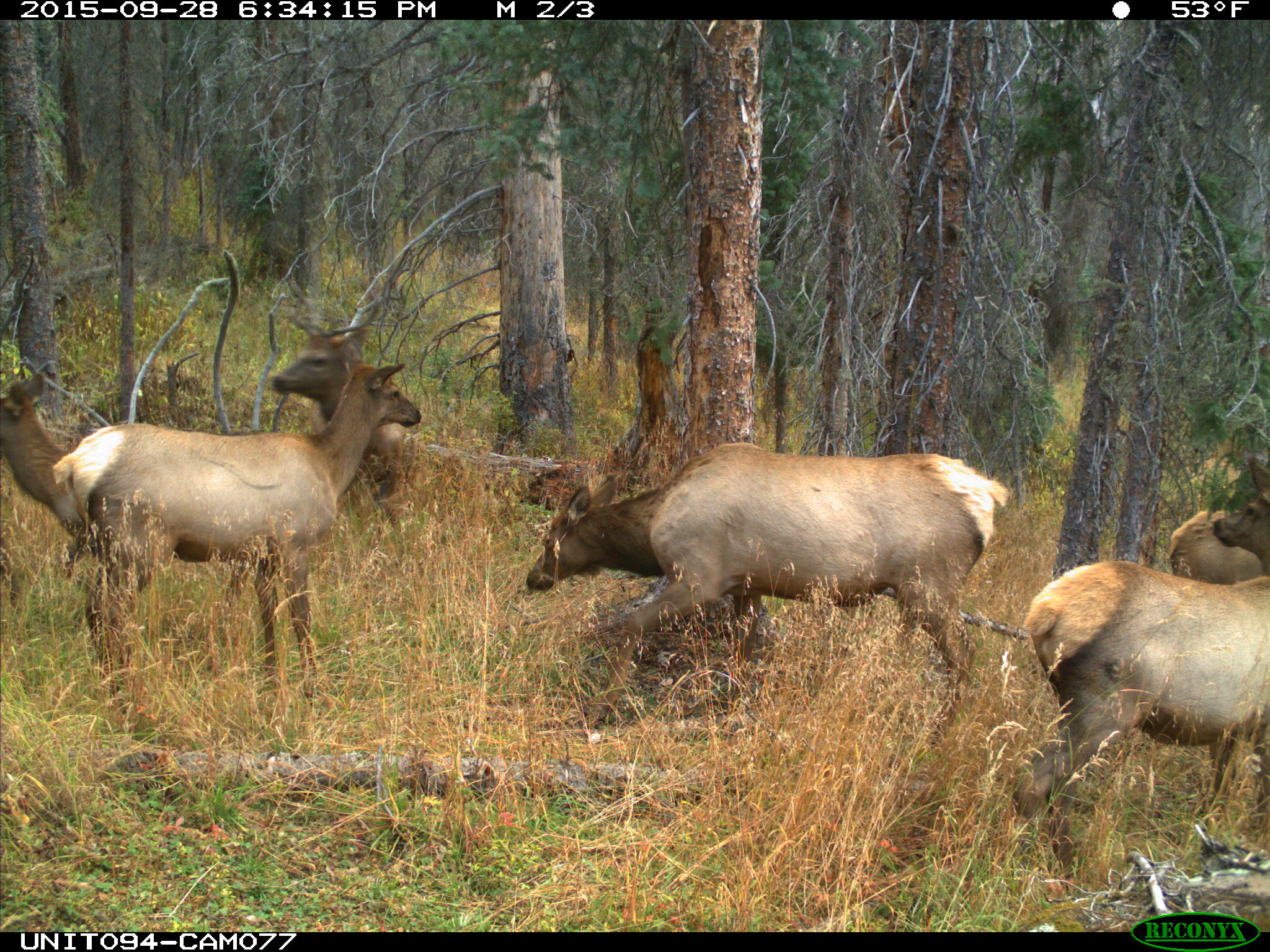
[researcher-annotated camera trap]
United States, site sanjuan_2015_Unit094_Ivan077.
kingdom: Animalia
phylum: Chordata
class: Mammalia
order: Artiodactyla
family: Cervidae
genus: Cervus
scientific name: Cervus elaphus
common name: red deer